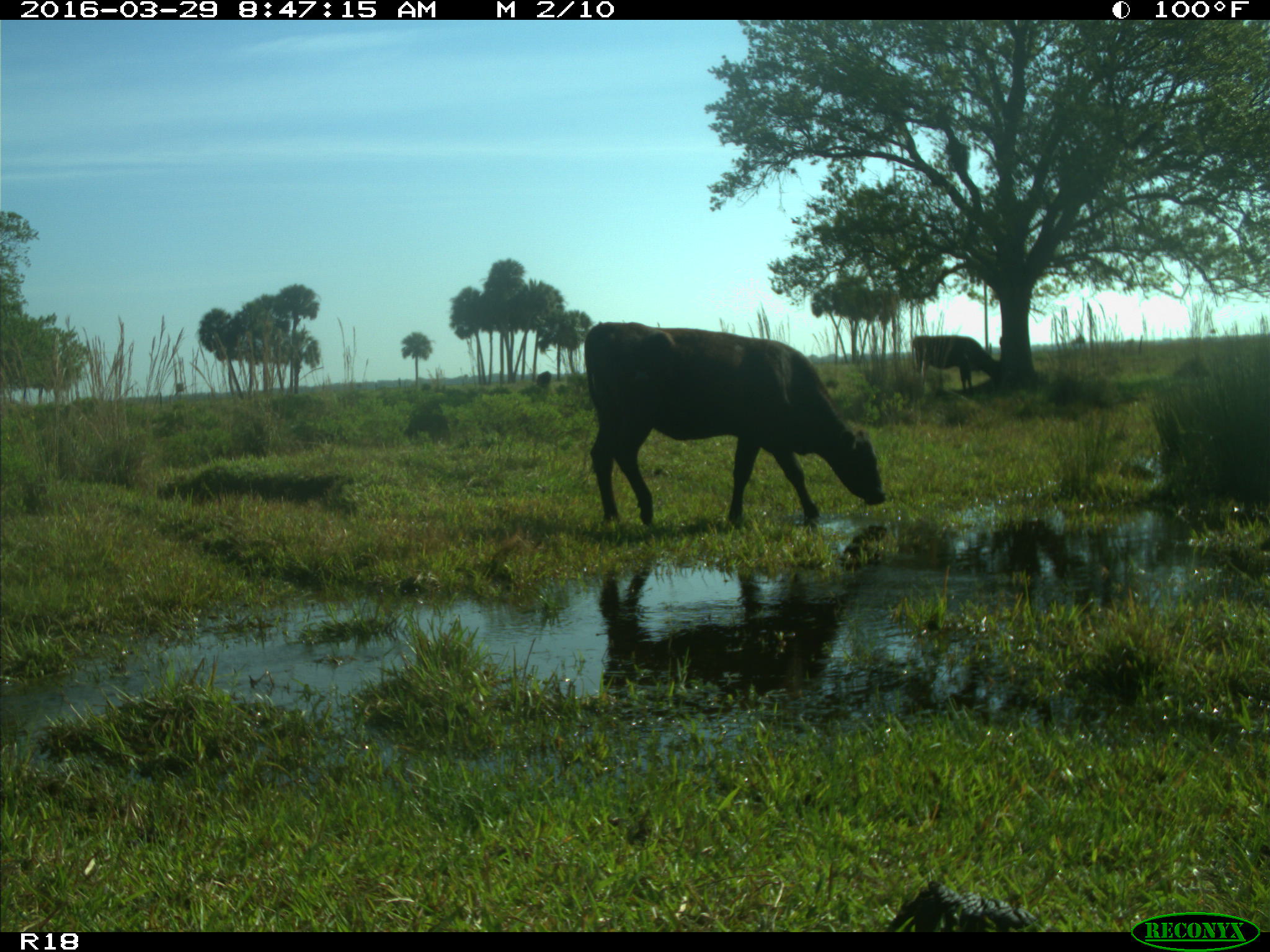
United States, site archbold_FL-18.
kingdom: Animalia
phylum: Chordata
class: Mammalia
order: Artiodactyla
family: Bovidae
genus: Bos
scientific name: Bos taurus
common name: domestic cow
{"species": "Bos taurus (domestic cow)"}